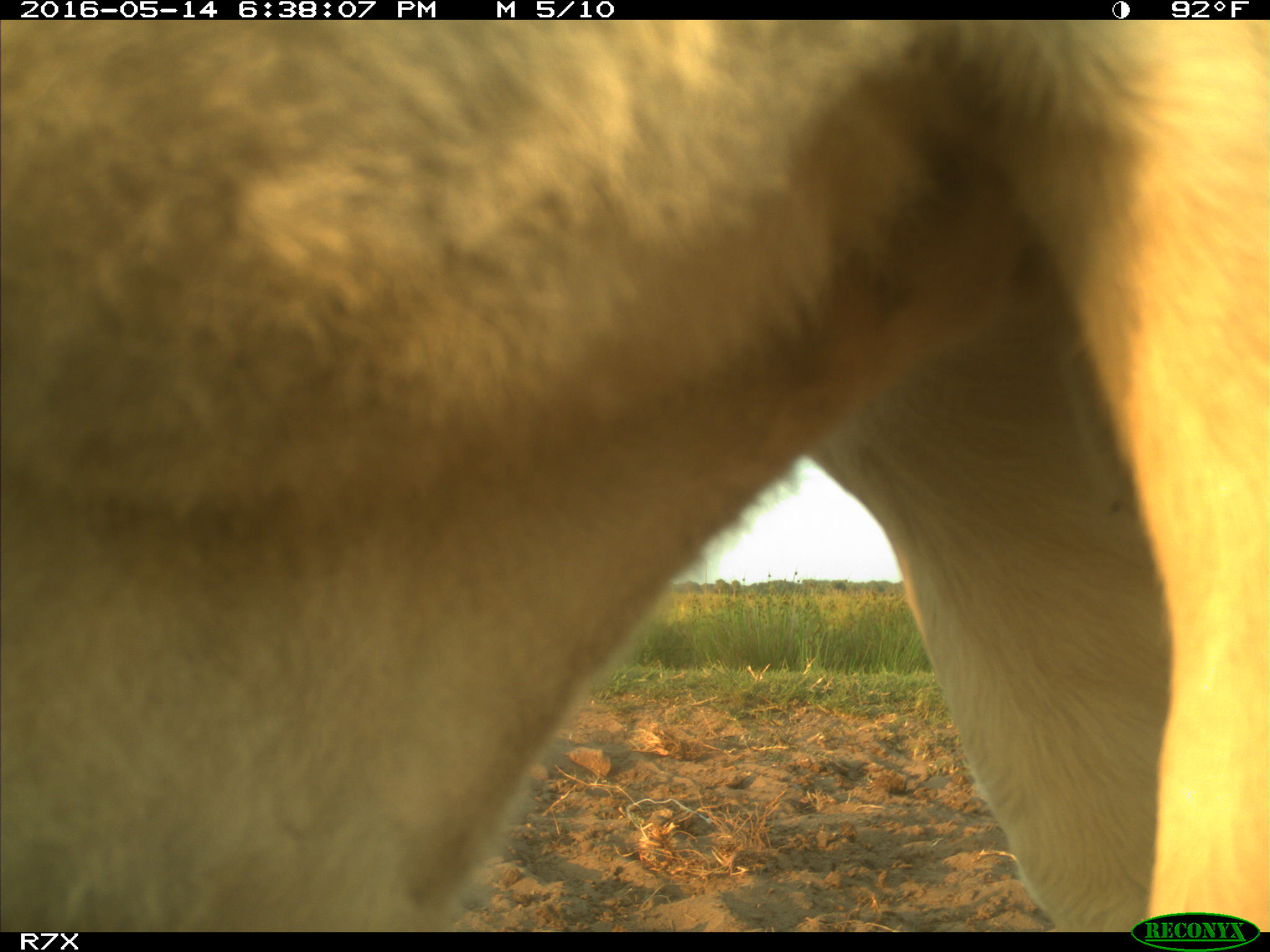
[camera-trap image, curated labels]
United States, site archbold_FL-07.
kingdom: Animalia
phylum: Chordata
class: Mammalia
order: Artiodactyla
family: Bovidae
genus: Bos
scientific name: Bos taurus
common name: domestic cow